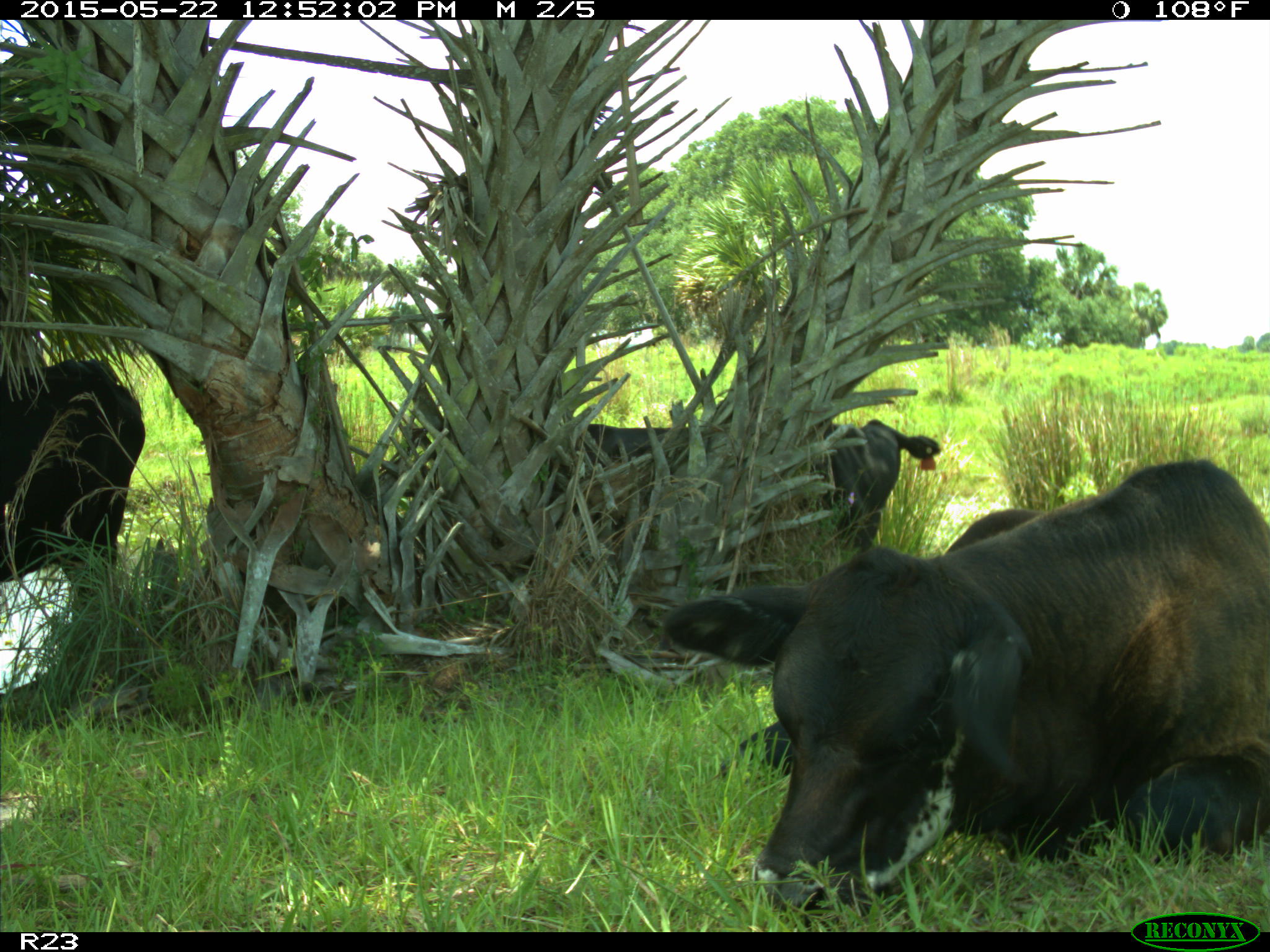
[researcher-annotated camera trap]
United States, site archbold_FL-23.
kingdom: Animalia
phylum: Chordata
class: Mammalia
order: Artiodactyla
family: Bovidae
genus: Bos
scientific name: Bos taurus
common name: domestic cow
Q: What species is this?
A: Bos taurus (domestic cow).